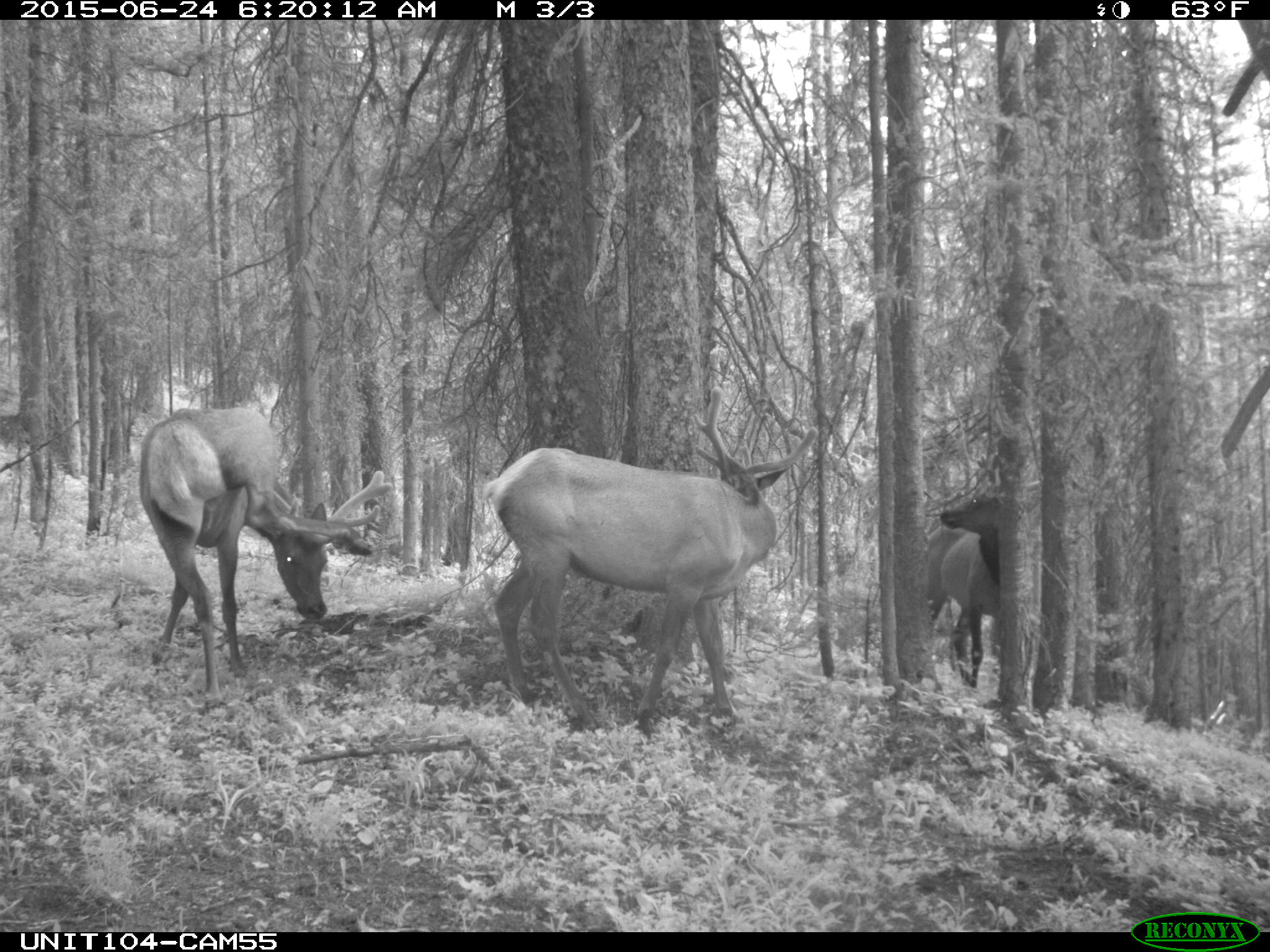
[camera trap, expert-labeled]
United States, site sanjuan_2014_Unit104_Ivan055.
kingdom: Animalia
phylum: Chordata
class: Mammalia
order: Artiodactyla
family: Cervidae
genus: Cervus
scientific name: Cervus elaphus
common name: red deer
Cervus elaphus (red deer).